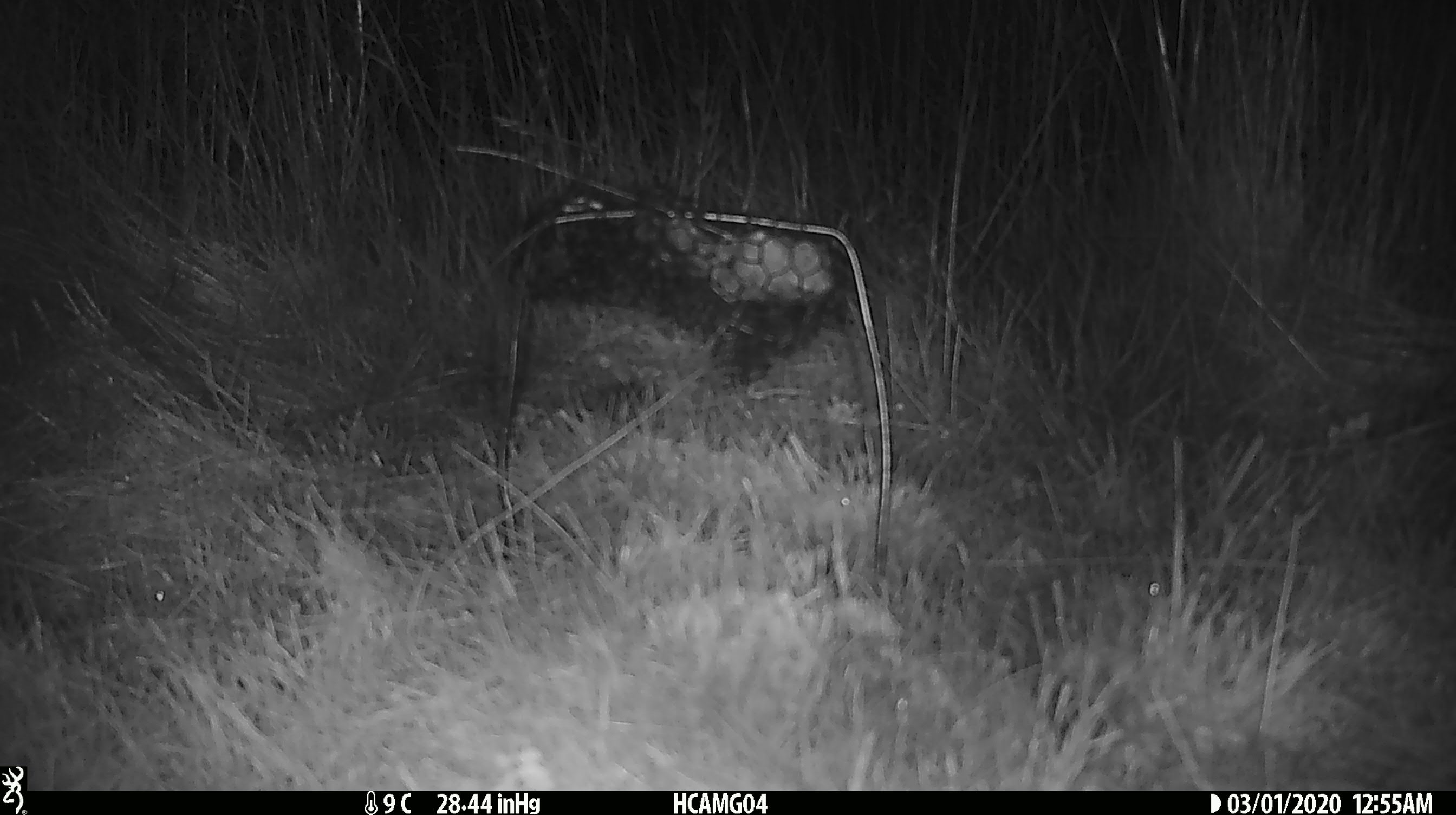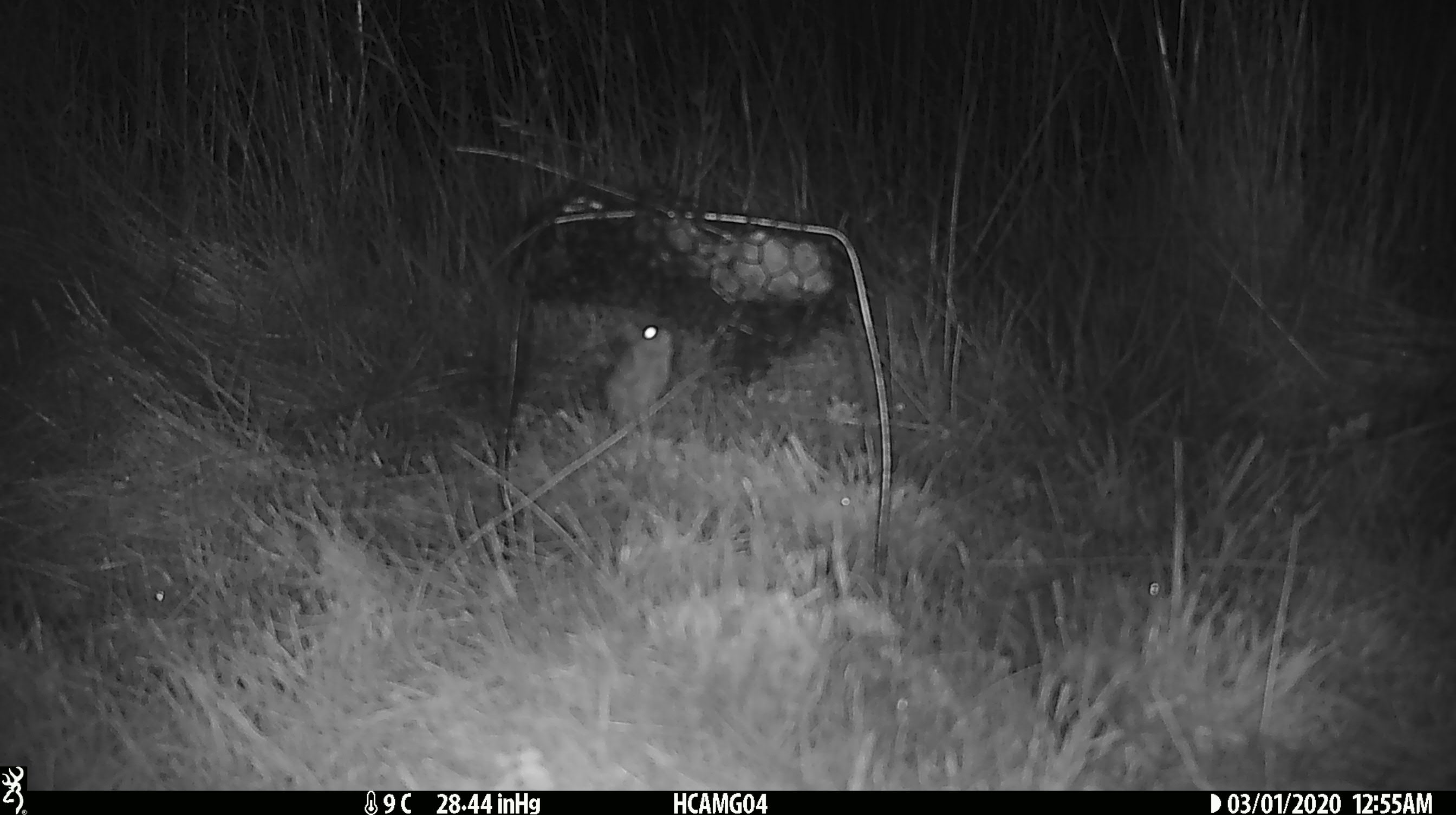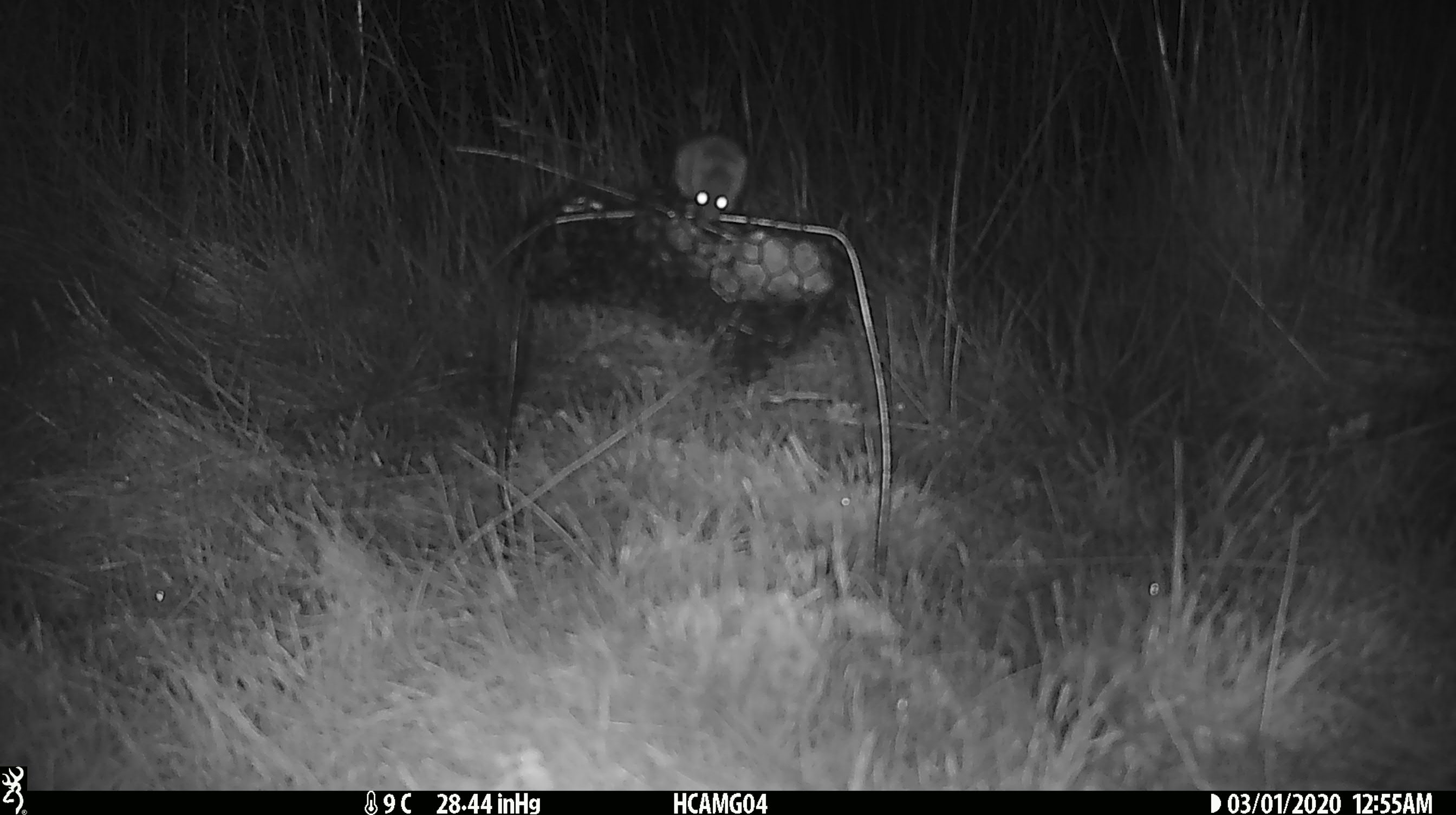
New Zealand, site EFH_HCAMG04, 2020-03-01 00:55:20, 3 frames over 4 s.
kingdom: Animalia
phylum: Chordata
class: Mammalia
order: Rodentia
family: Muridae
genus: Mus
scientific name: Mus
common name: mouse